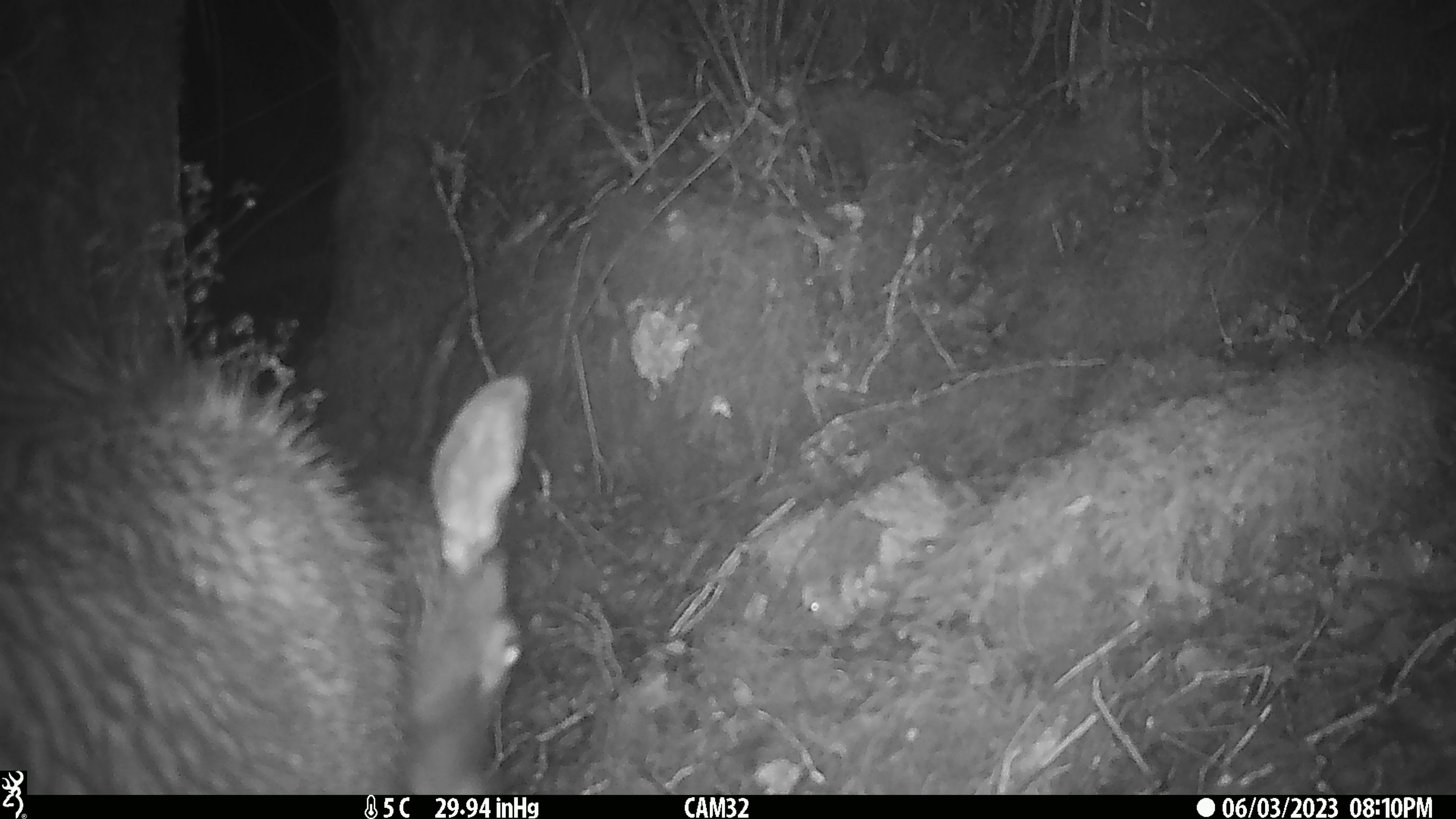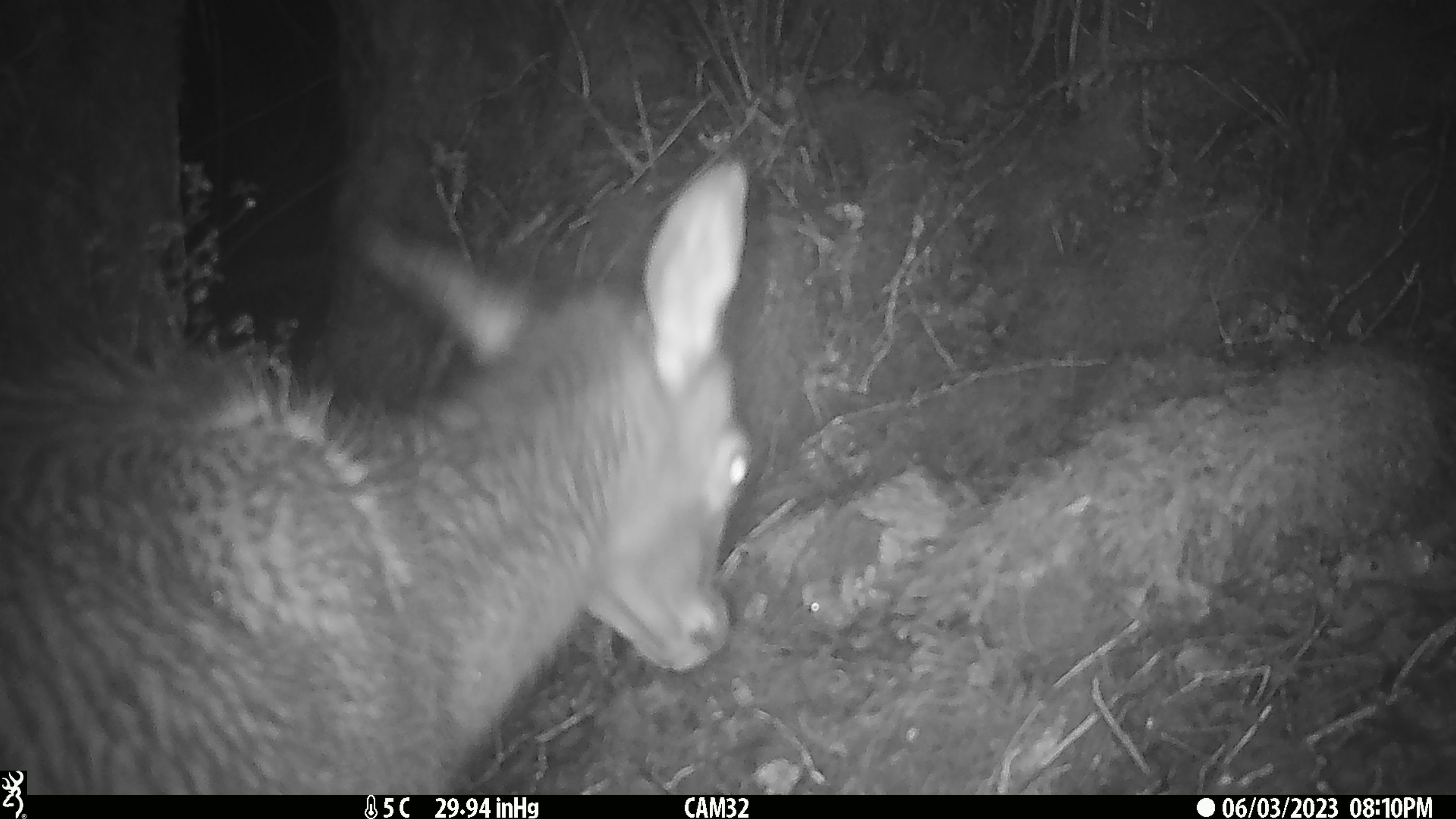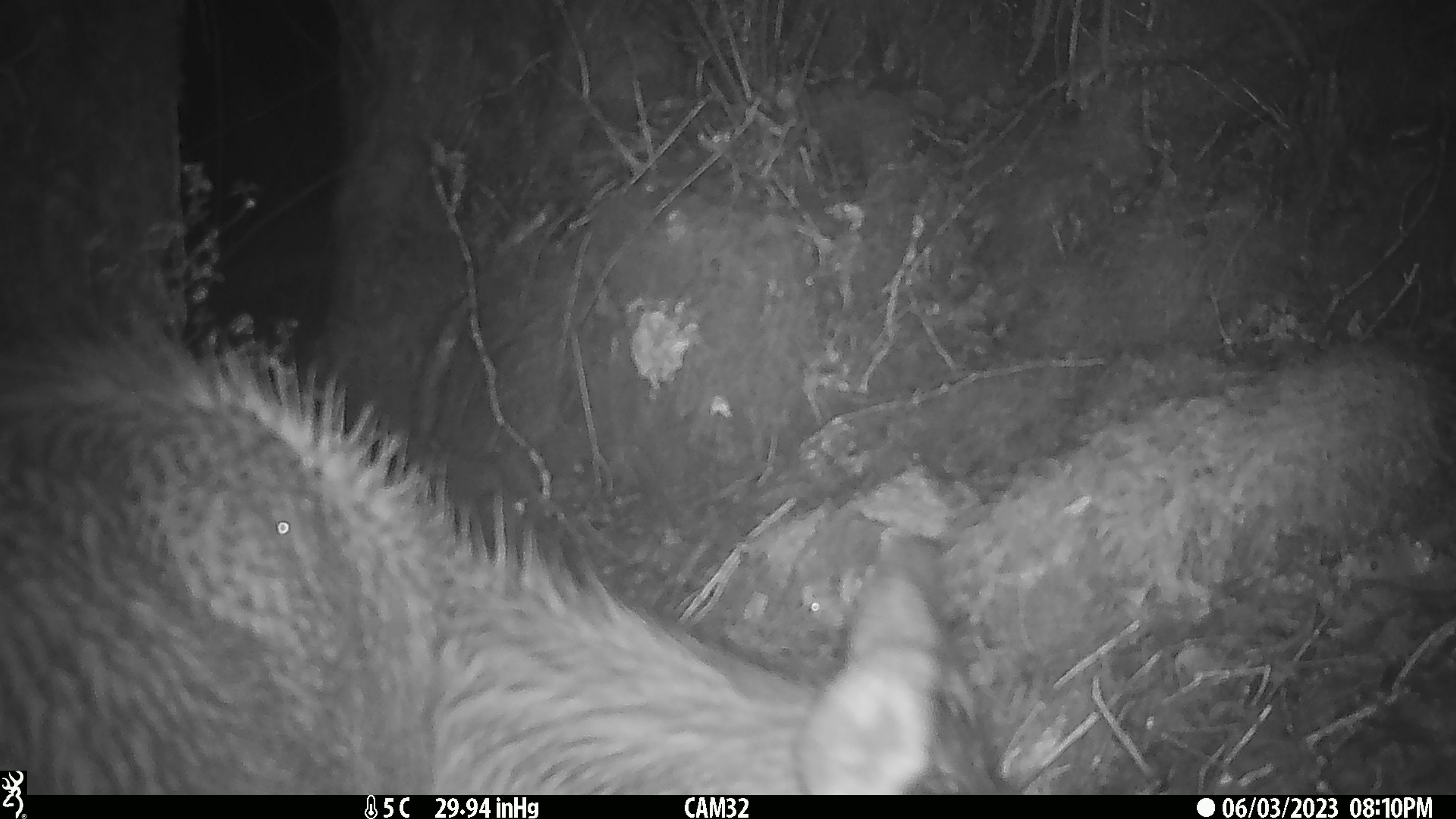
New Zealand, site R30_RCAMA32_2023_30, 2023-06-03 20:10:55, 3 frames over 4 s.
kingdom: Animalia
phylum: Chordata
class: Mammalia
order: Artiodactyla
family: Cervidae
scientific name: Cervidae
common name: deer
Deer (Cervidae).